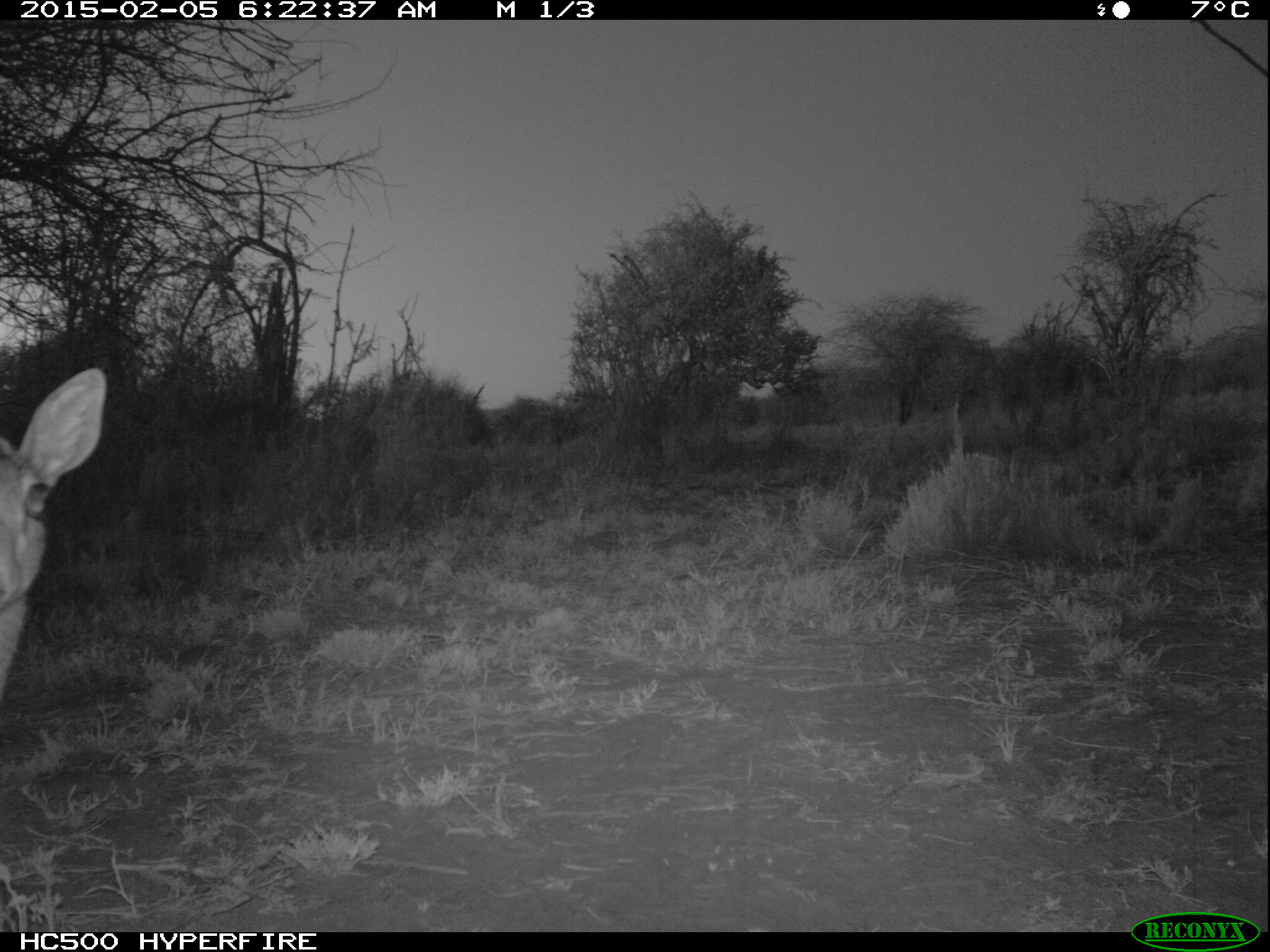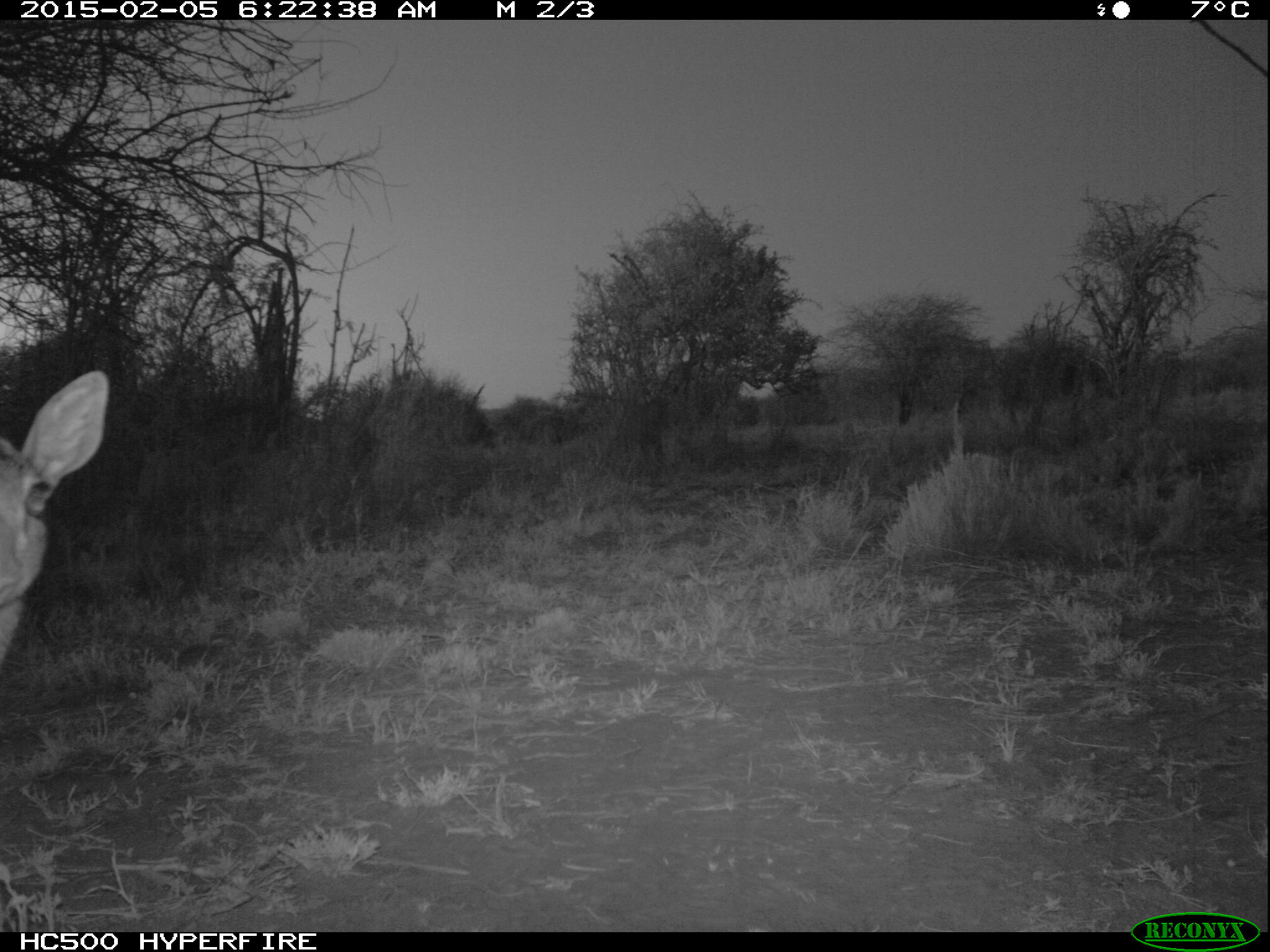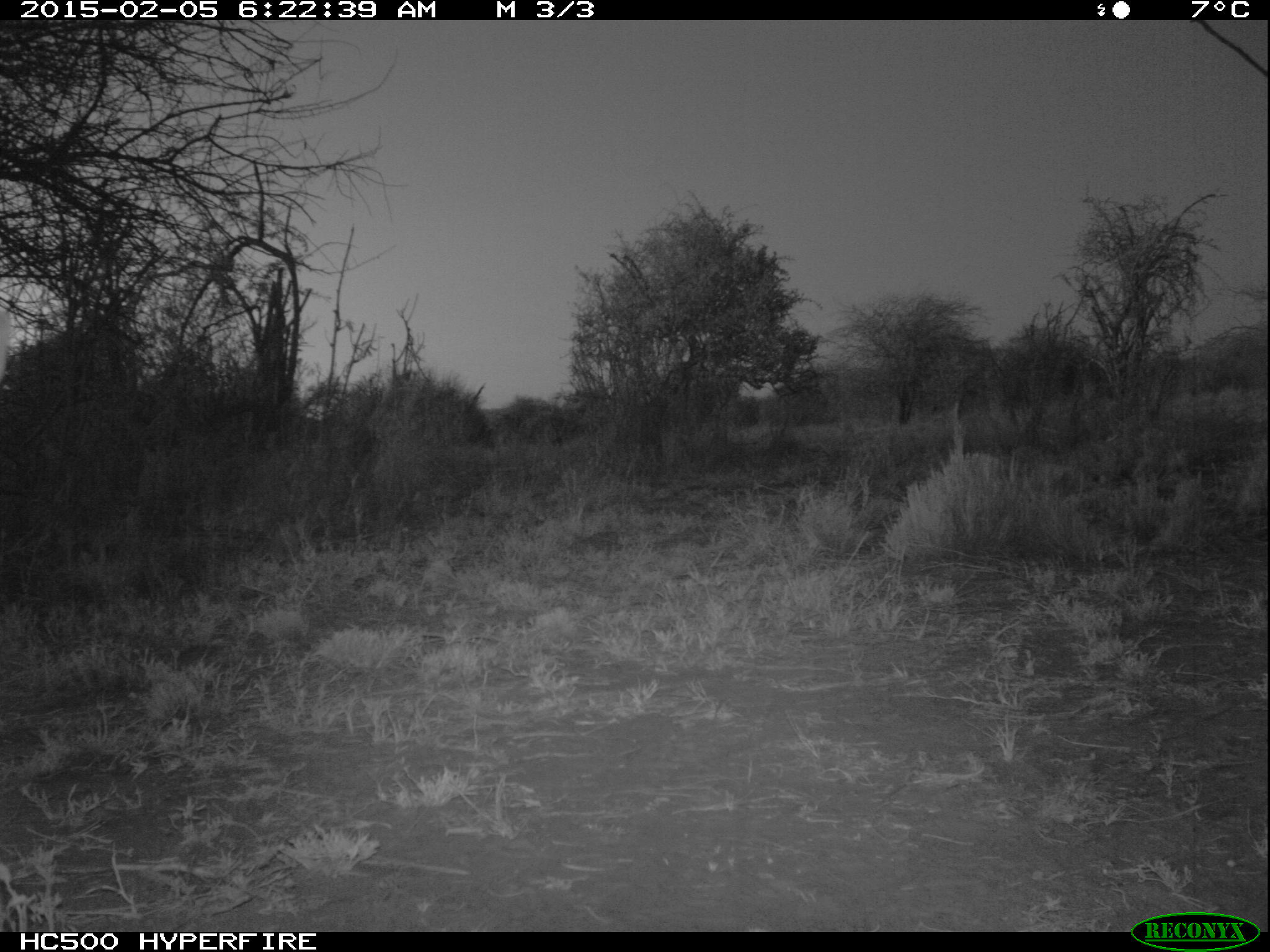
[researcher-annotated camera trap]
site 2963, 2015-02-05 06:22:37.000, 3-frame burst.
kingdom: Animalia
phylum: Chordata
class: Mammalia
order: Artiodactyla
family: Bovidae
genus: Madoqua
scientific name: Madoqua guentheri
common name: günther's dik-dik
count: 2